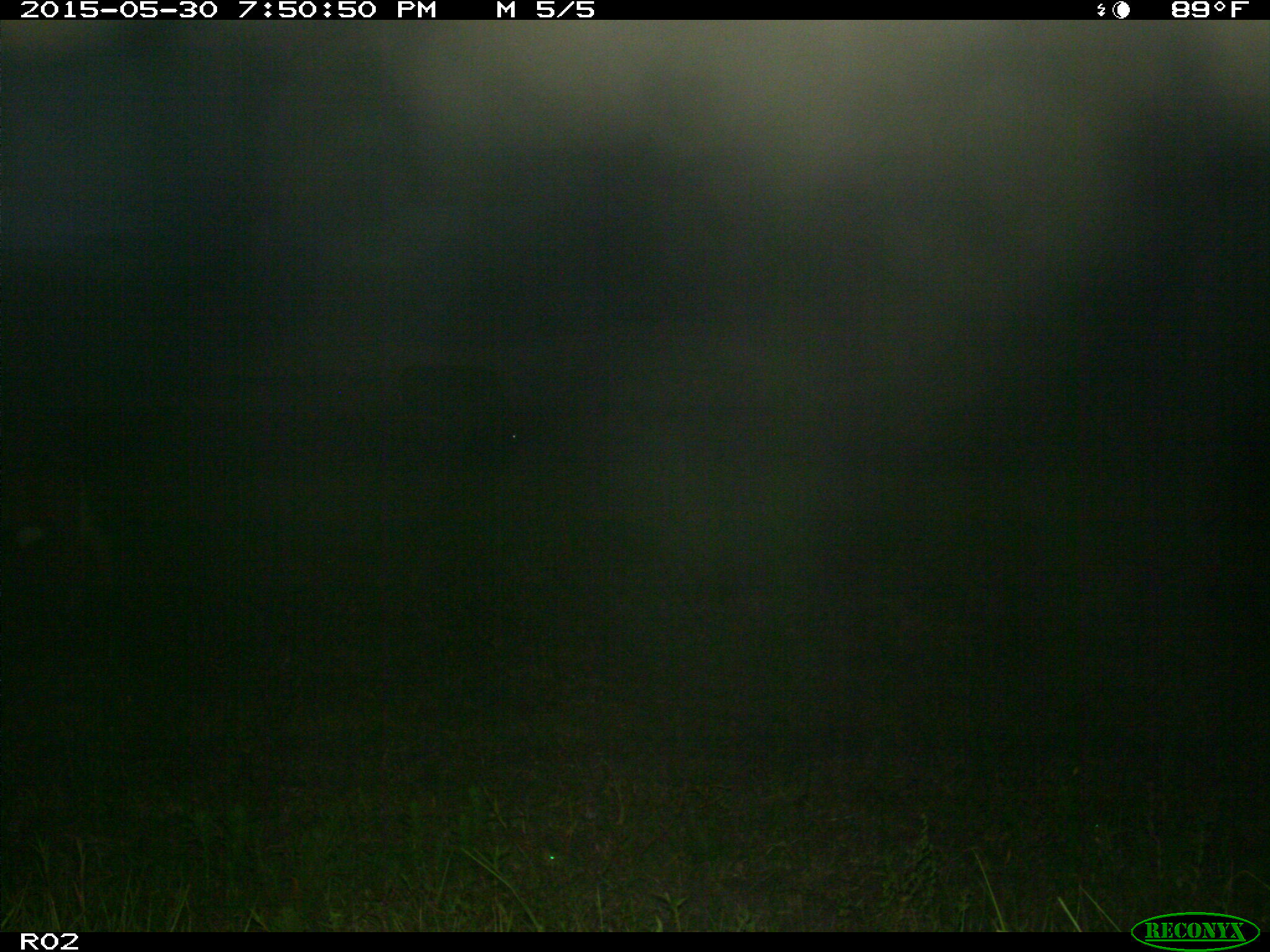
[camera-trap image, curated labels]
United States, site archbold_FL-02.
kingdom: Animalia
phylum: Chordata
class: Mammalia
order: Artiodactyla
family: Bovidae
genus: Bos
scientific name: Bos taurus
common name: domestic cow